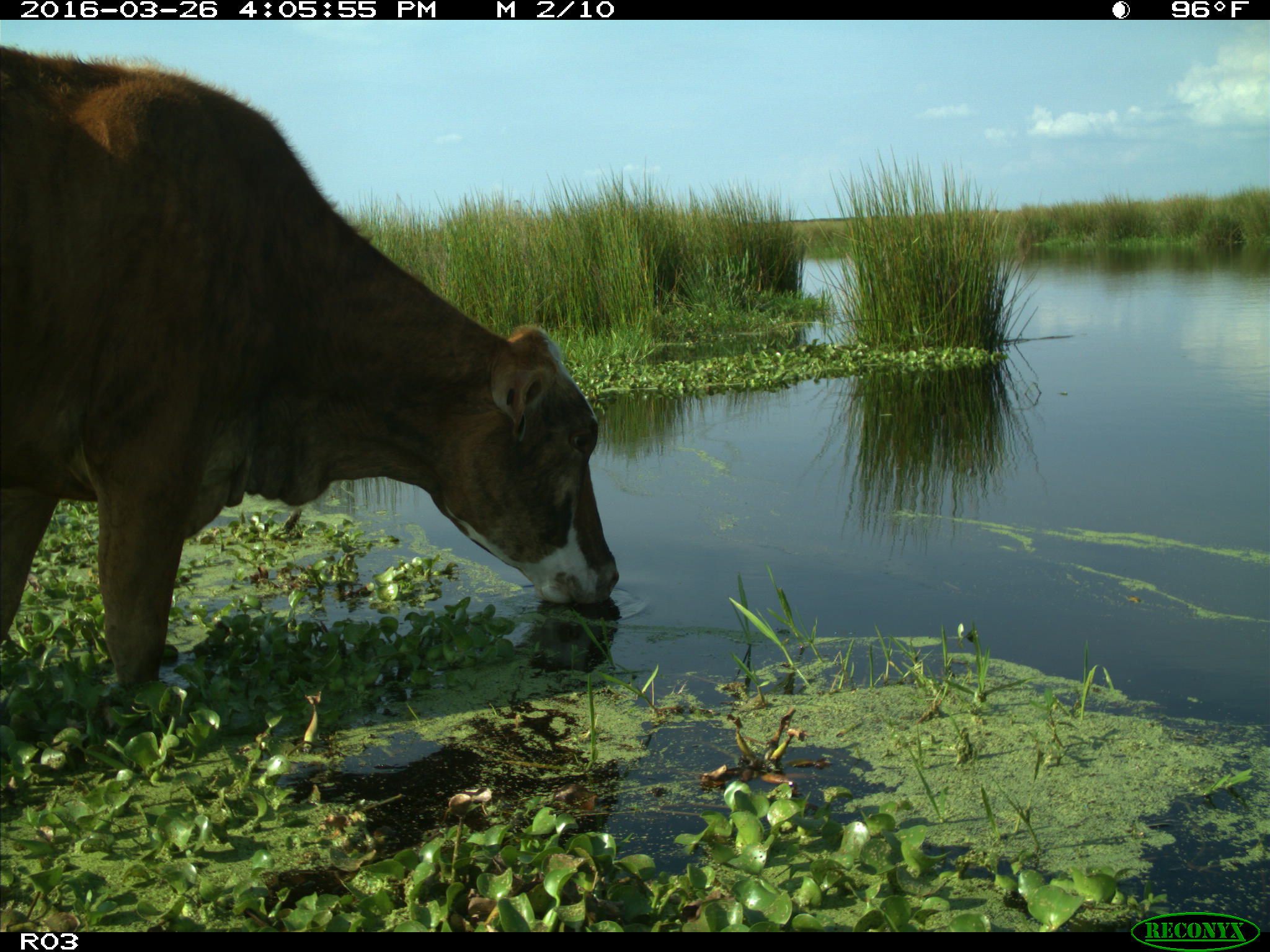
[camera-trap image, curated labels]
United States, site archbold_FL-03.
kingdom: Animalia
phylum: Chordata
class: Mammalia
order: Artiodactyla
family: Bovidae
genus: Bos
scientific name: Bos taurus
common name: domestic cow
Bos taurus (domestic cow).